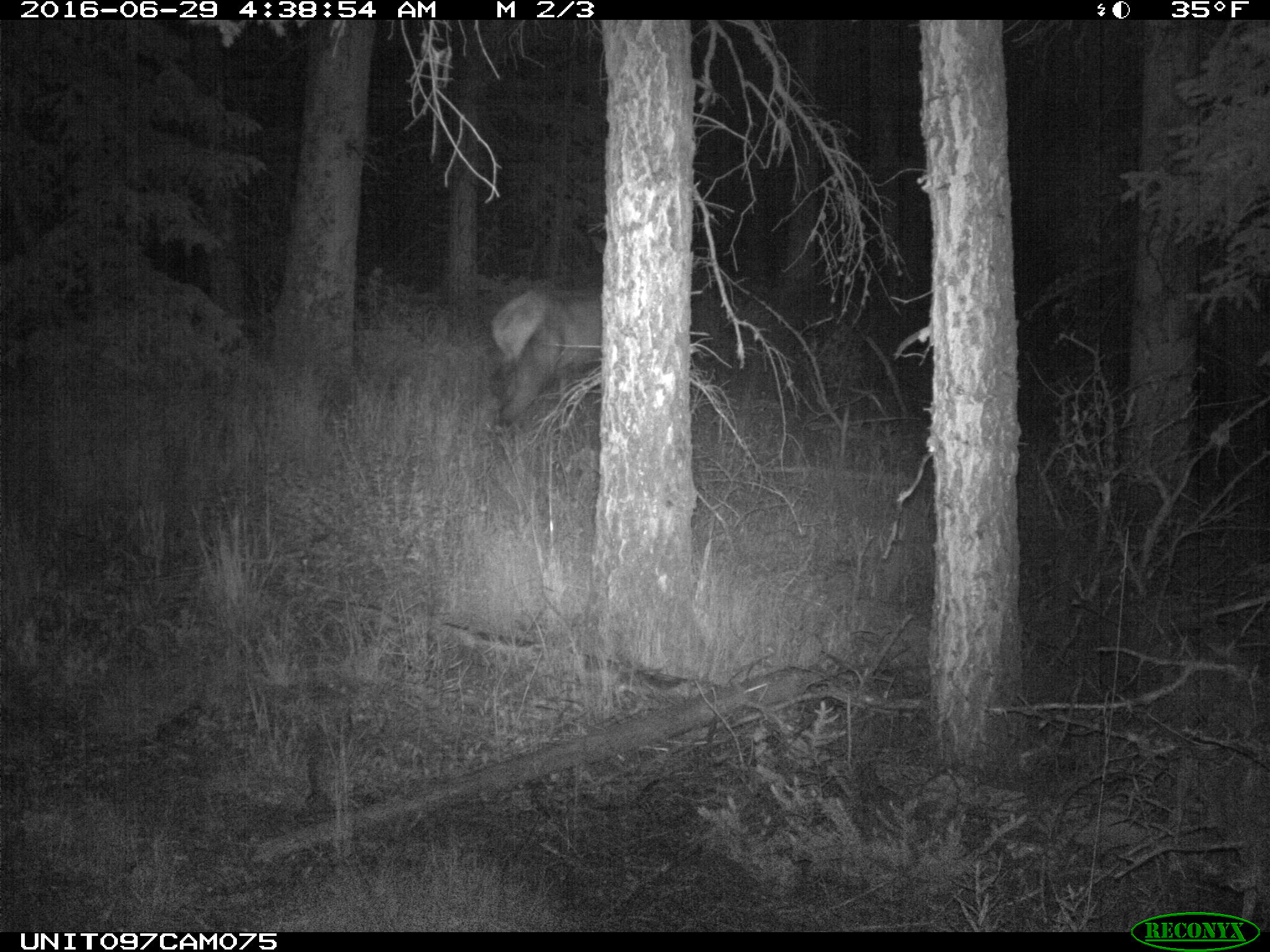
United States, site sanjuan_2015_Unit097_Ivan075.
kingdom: Animalia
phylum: Chordata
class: Mammalia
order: Artiodactyla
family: Cervidae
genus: Cervus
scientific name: Cervus elaphus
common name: red deer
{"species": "Cervus elaphus (red deer)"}